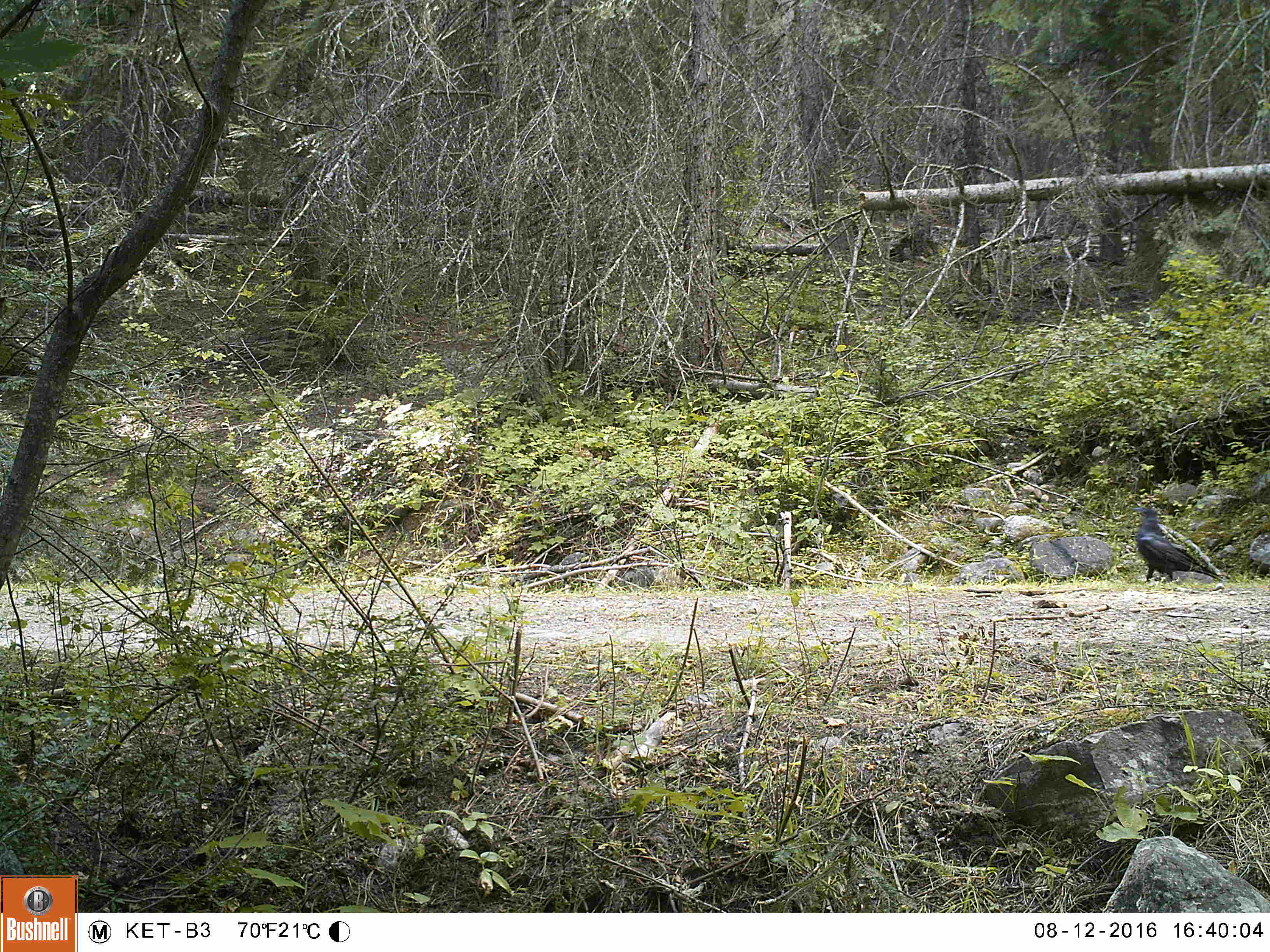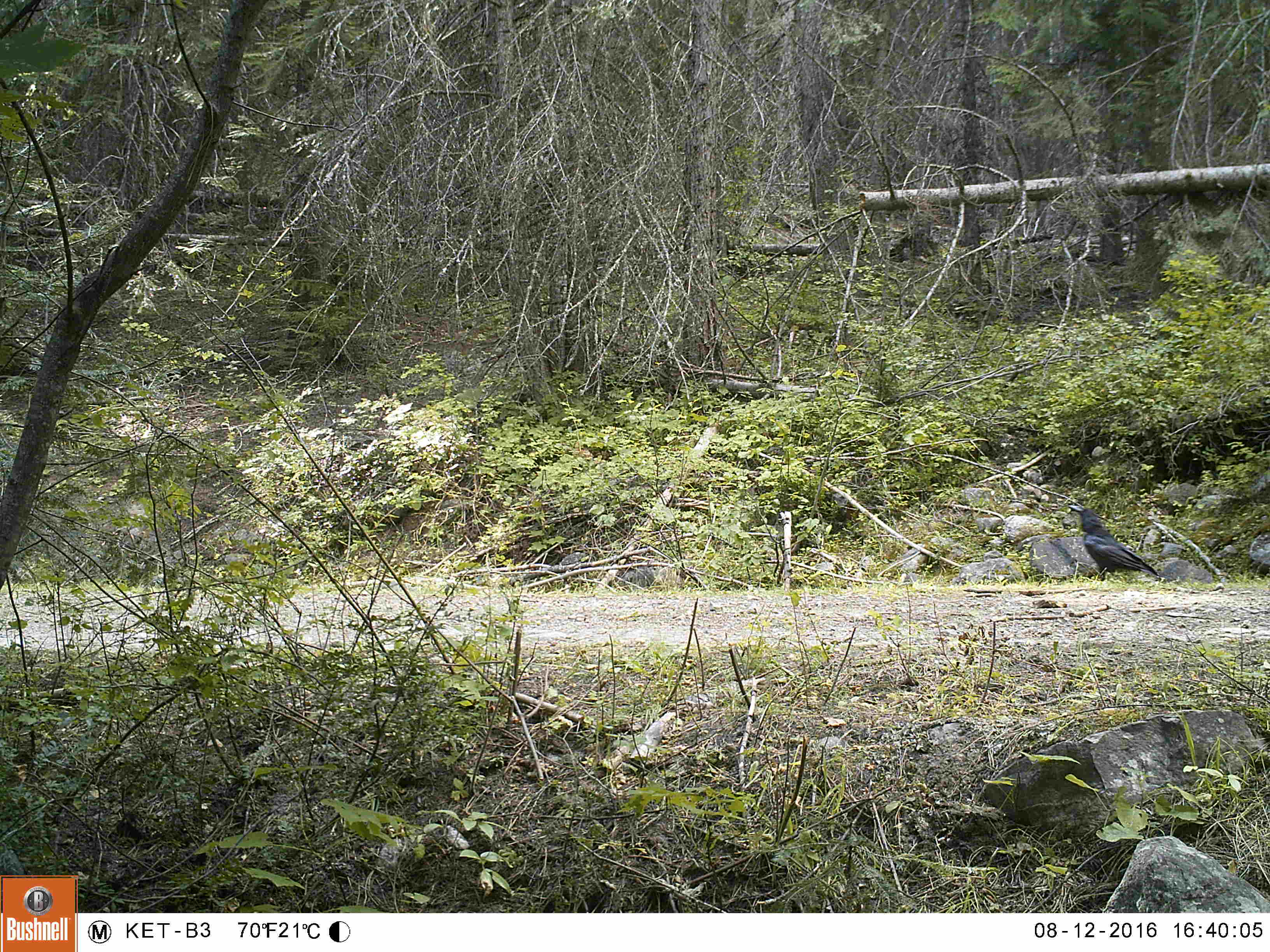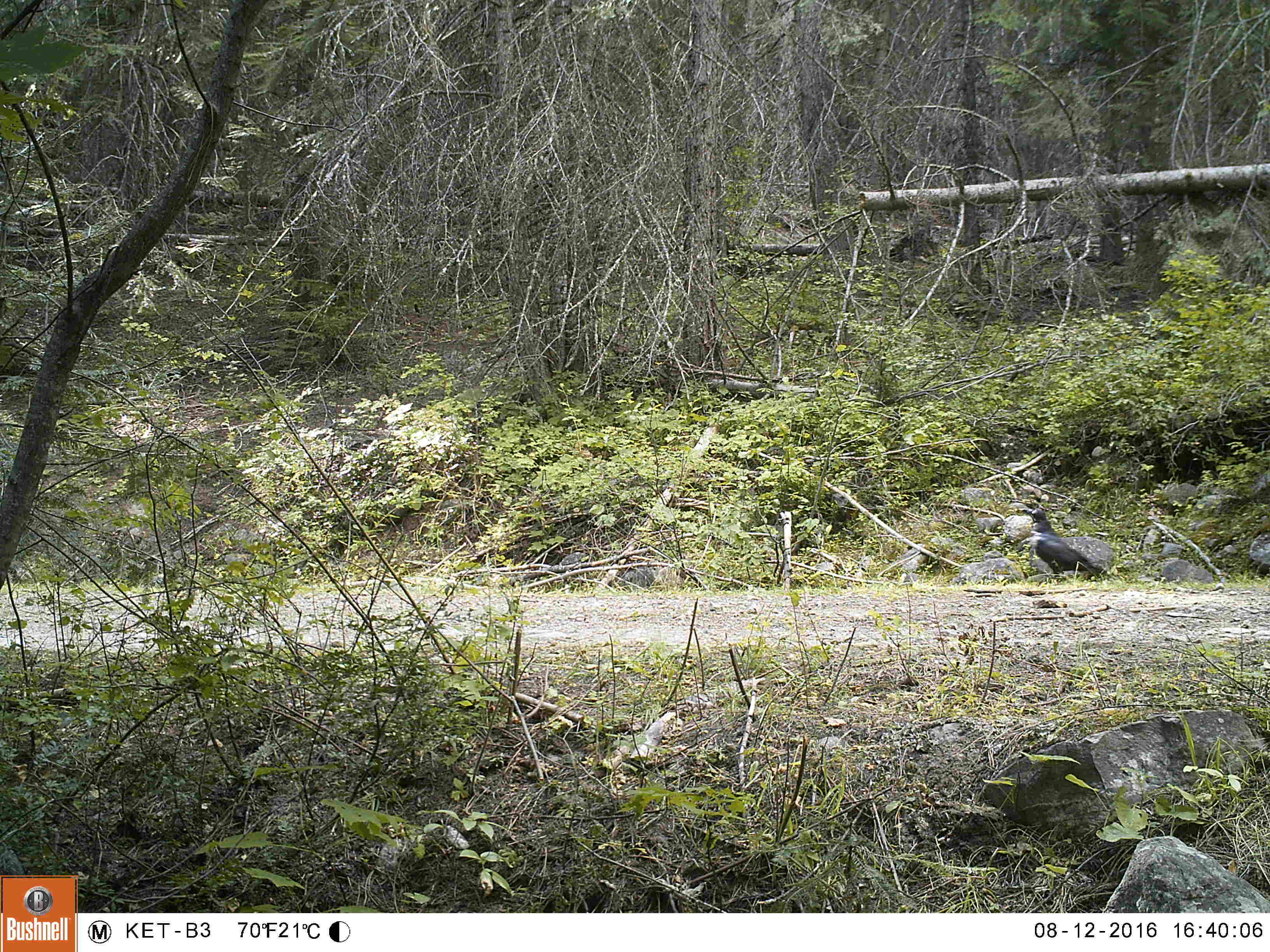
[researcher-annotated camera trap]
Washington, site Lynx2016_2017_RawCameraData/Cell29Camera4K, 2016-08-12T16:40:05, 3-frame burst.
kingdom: Animalia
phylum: Chordata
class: Aves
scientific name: Aves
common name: birds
Aves (birds). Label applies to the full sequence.